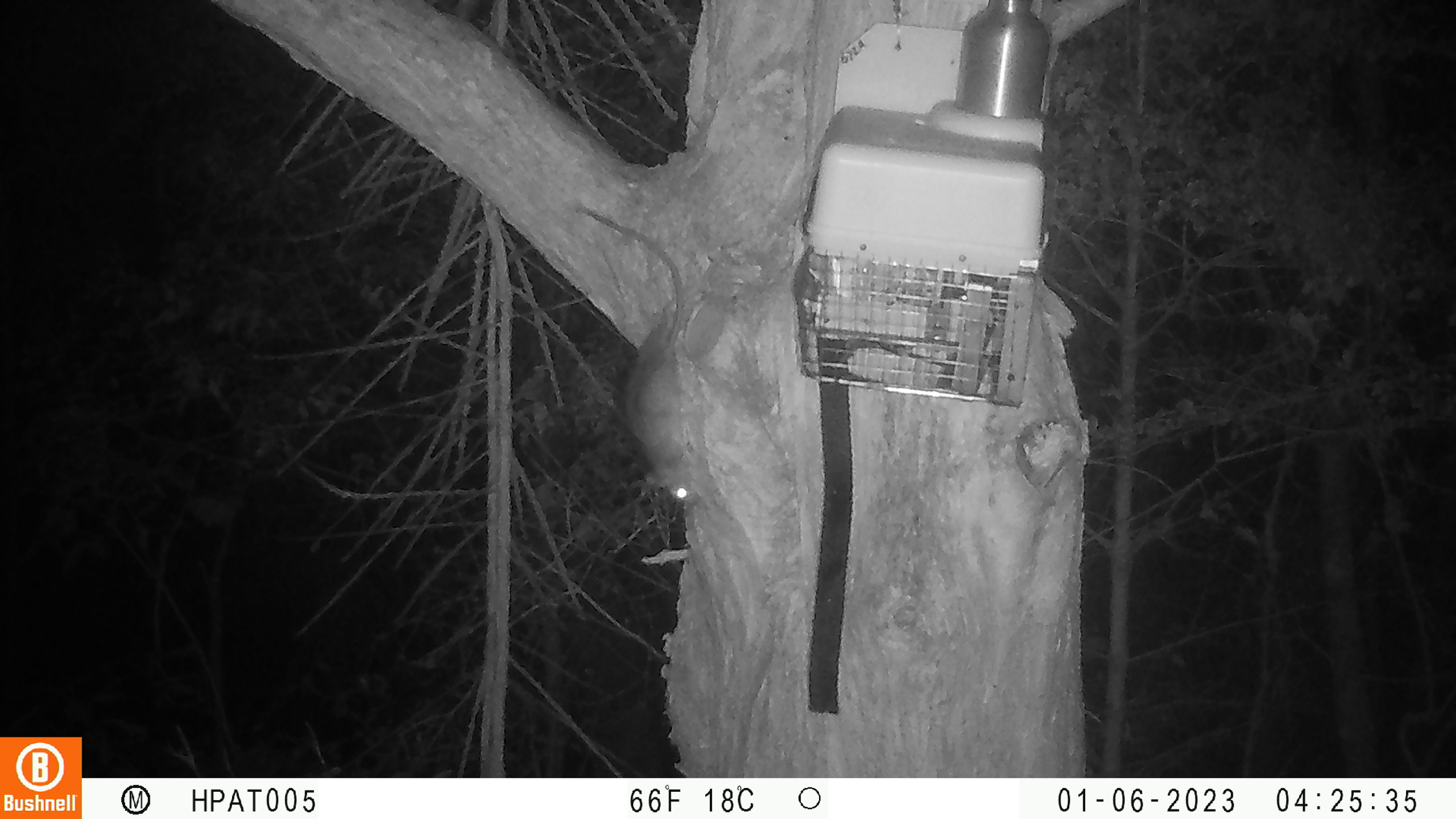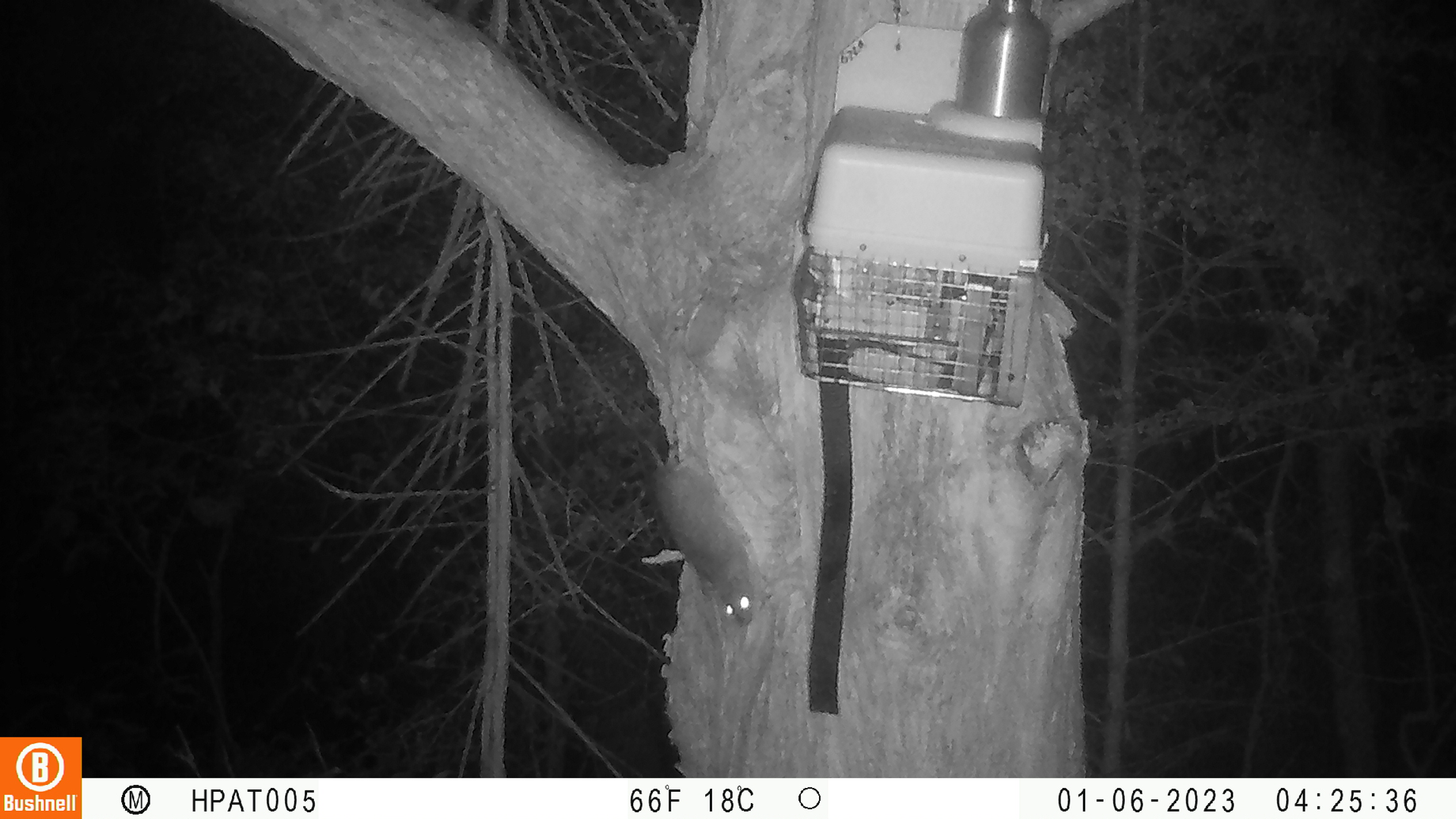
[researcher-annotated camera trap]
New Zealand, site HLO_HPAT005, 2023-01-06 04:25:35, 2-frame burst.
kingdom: Animalia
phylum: Chordata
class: Mammalia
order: Rodentia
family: Muridae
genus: Rattus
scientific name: Rattus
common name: rat